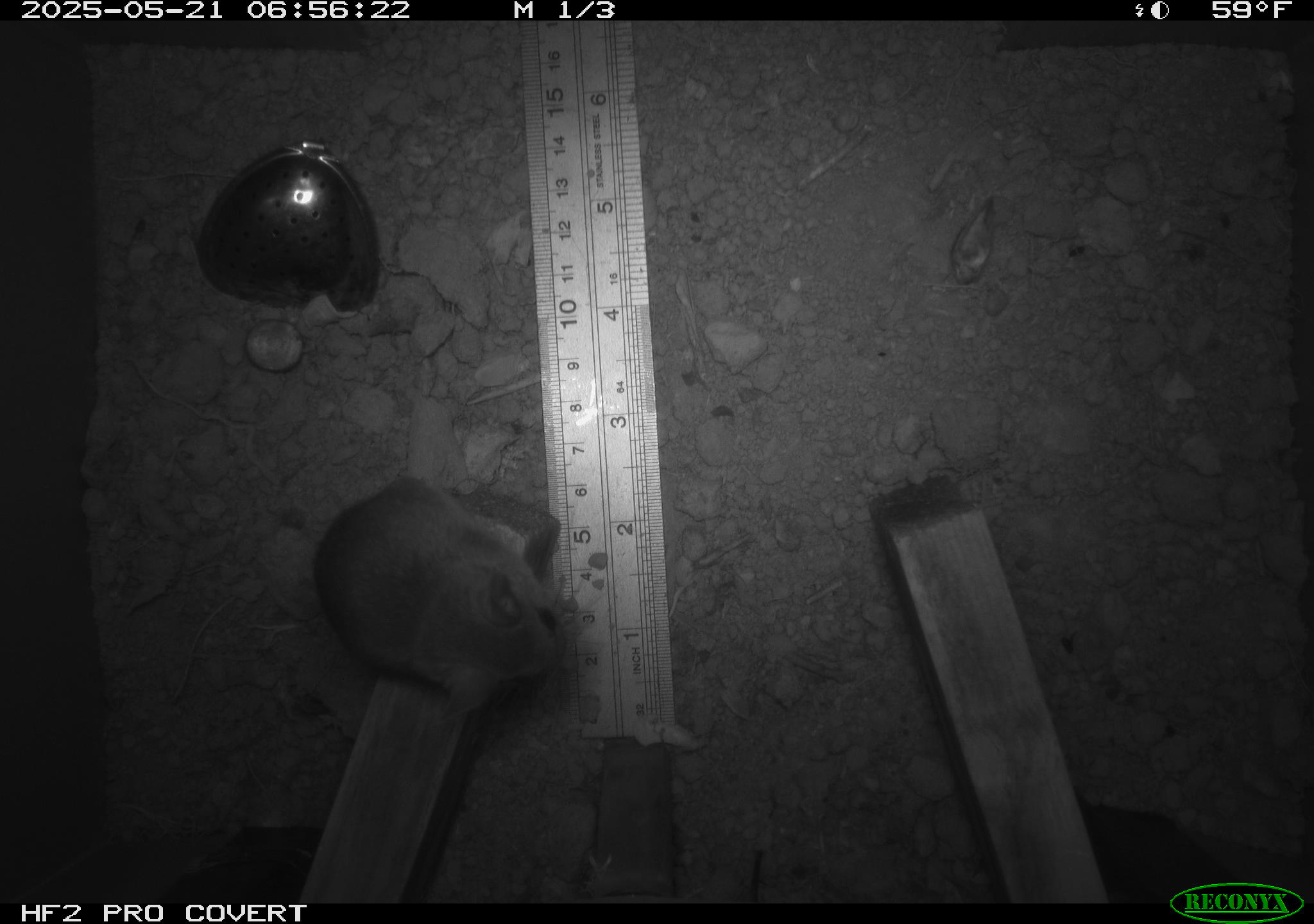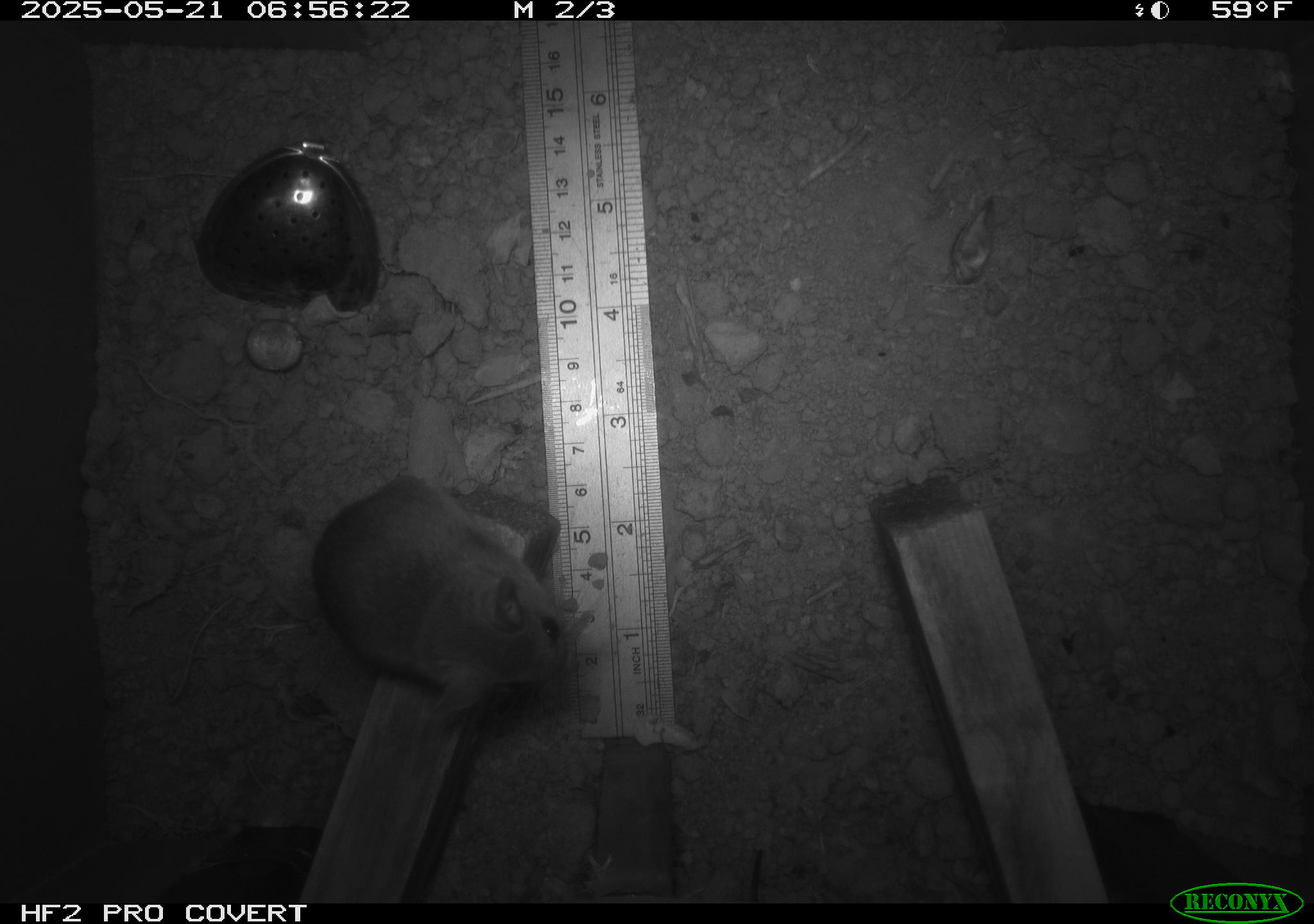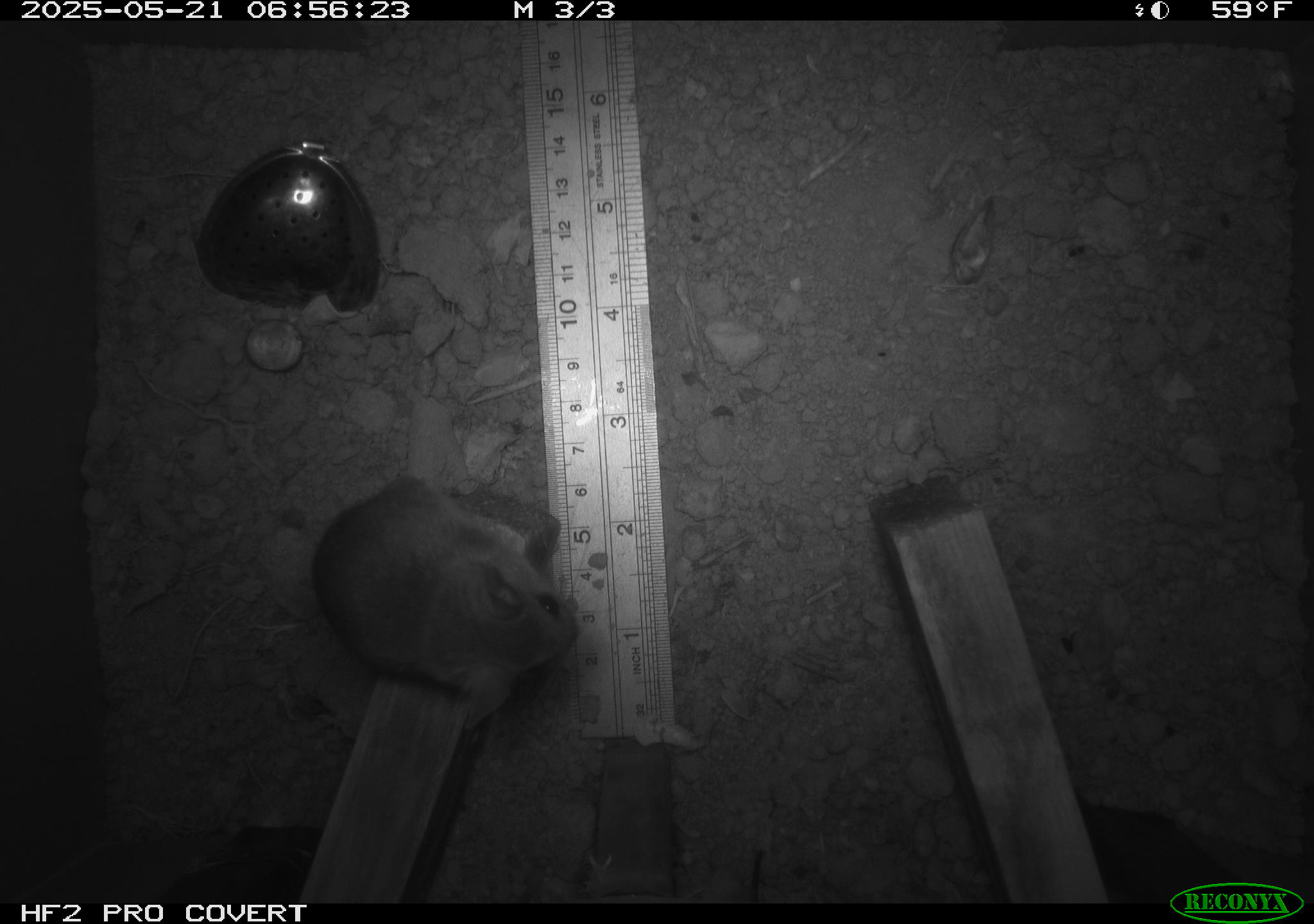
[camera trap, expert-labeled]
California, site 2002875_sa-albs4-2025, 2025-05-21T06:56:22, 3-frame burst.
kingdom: Animalia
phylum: Chordata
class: Mammalia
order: Rodentia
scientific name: Rodentia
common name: mouse species